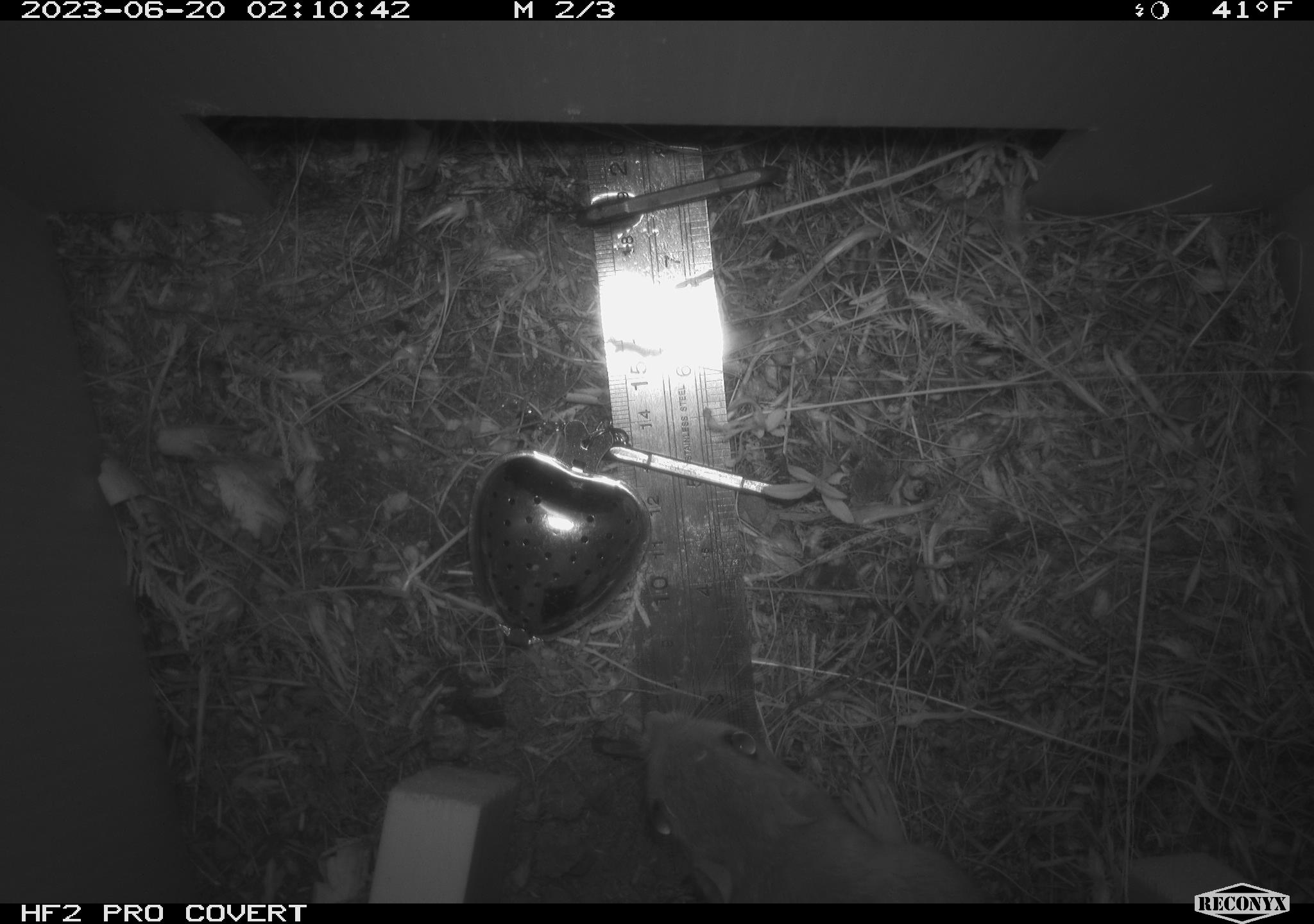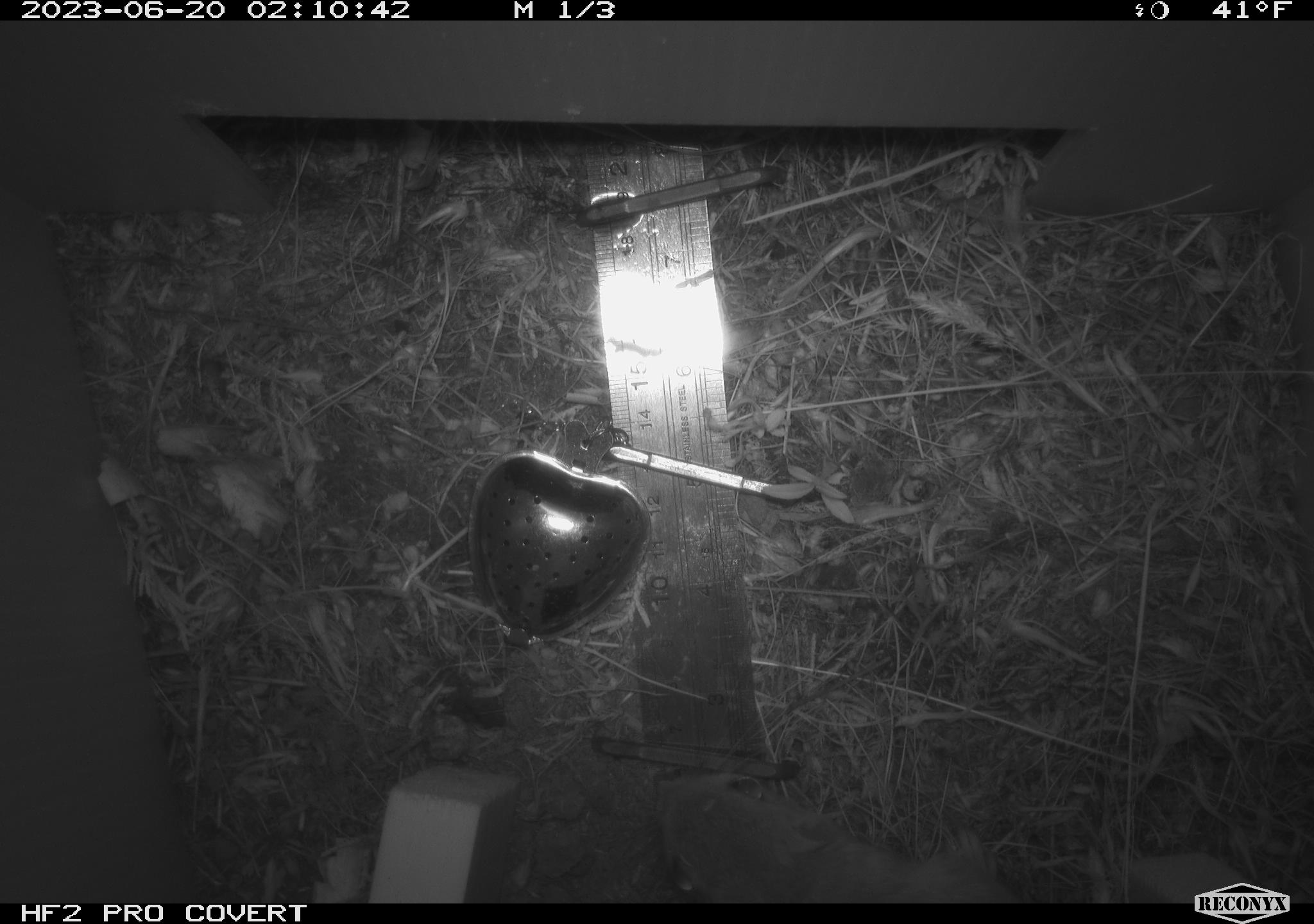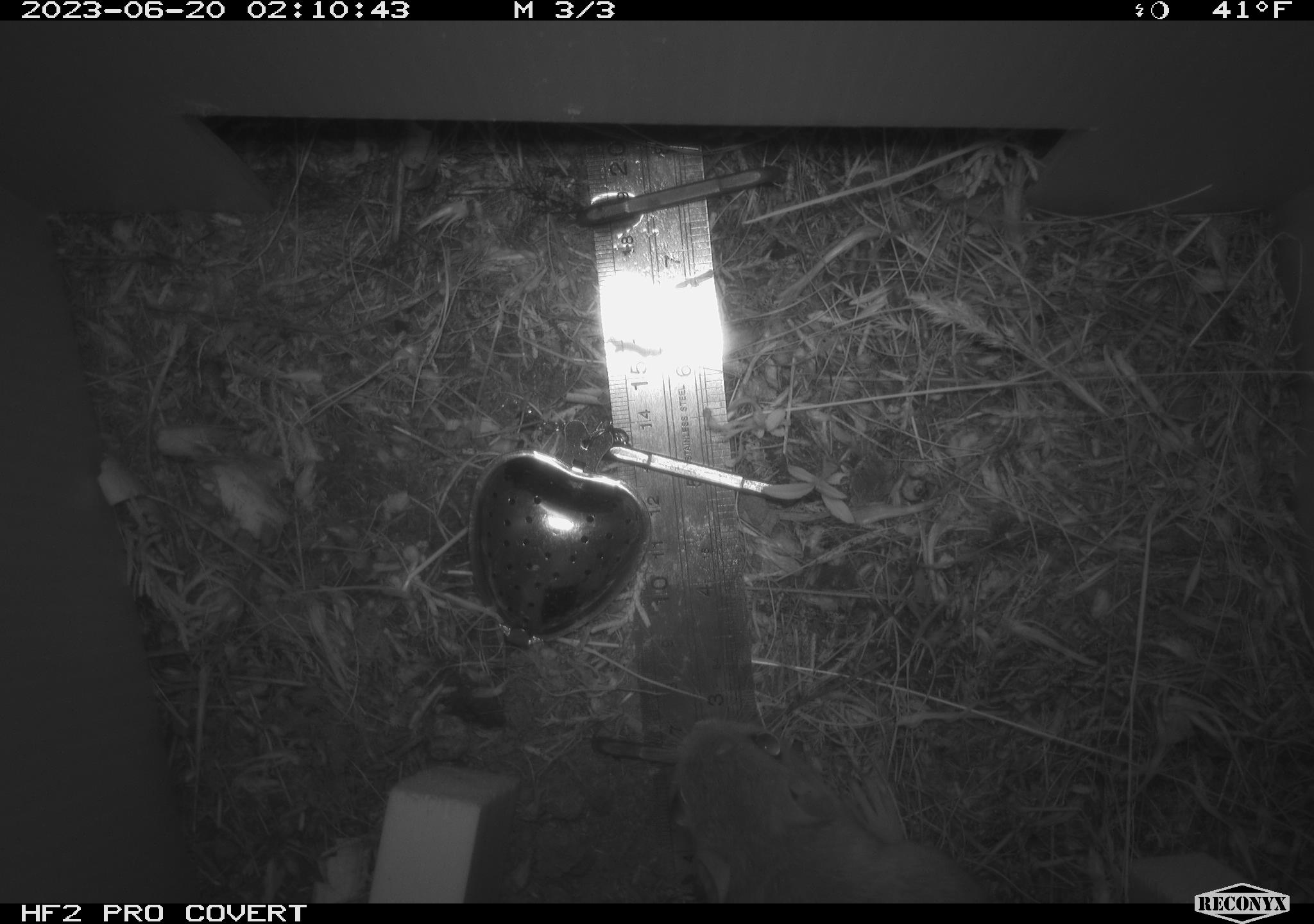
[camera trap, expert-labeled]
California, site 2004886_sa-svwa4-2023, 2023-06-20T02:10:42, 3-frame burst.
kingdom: Animalia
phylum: Chordata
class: Mammalia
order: Rodentia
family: Heteromyidae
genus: Dipodomys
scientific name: Dipodomys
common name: kangaroo rats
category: dipodomys species